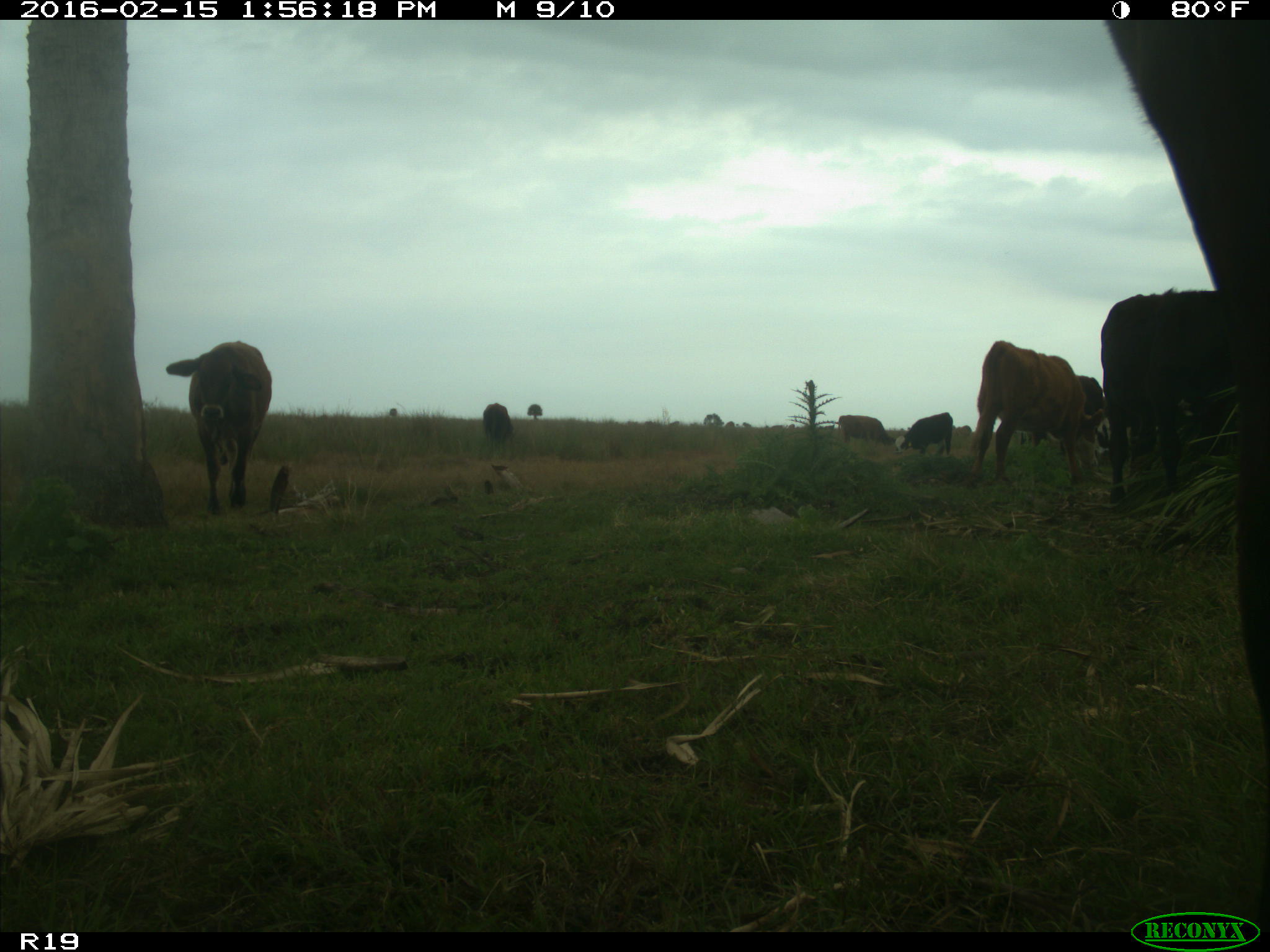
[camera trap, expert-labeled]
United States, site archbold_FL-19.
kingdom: Animalia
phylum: Chordata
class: Mammalia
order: Artiodactyla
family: Bovidae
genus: Bos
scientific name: Bos taurus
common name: domestic cow